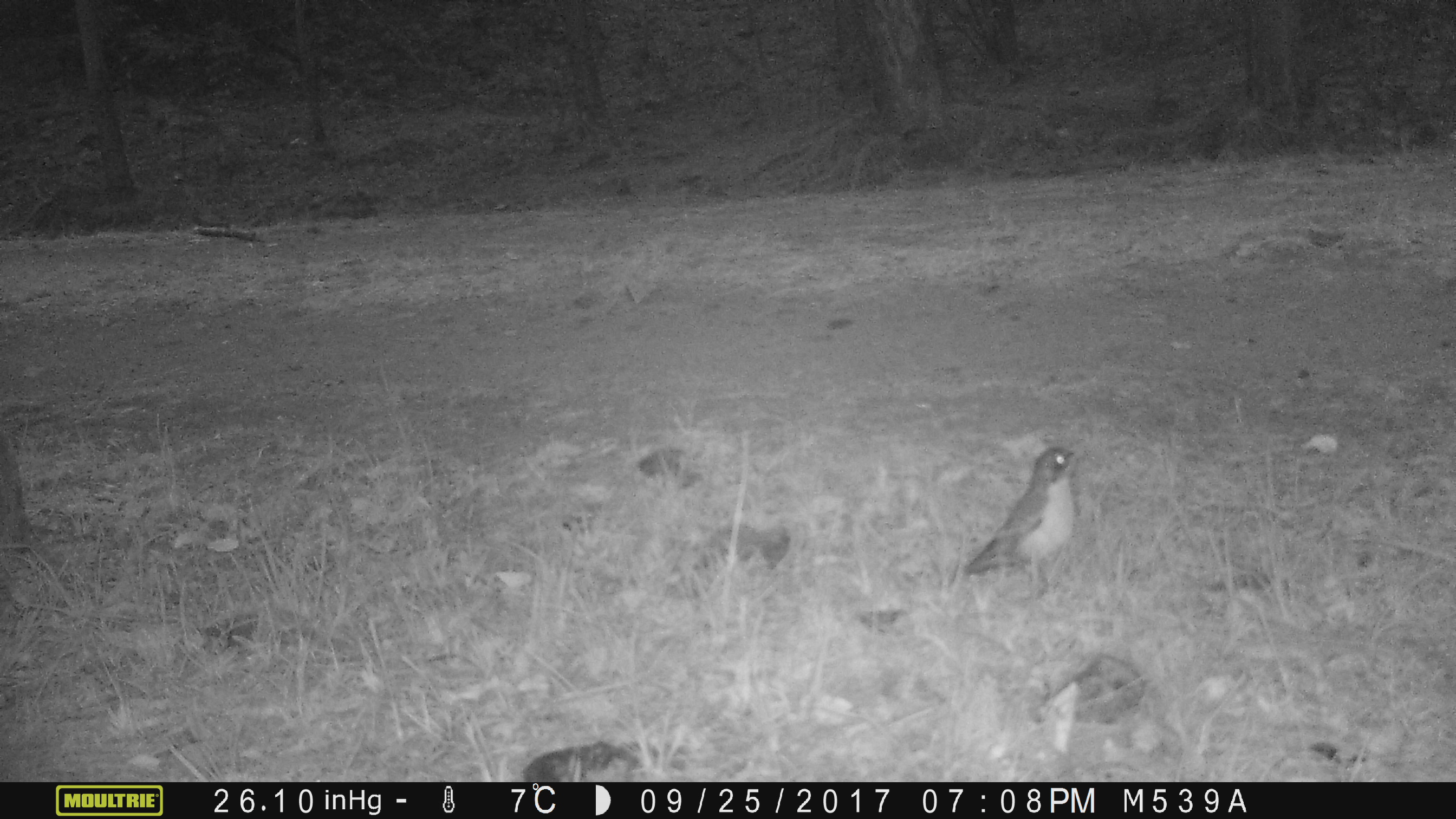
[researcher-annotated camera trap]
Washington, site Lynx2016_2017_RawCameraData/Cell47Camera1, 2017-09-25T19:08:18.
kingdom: Animalia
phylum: Chordata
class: Aves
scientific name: Aves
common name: birds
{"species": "Aves (birds)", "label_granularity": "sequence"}